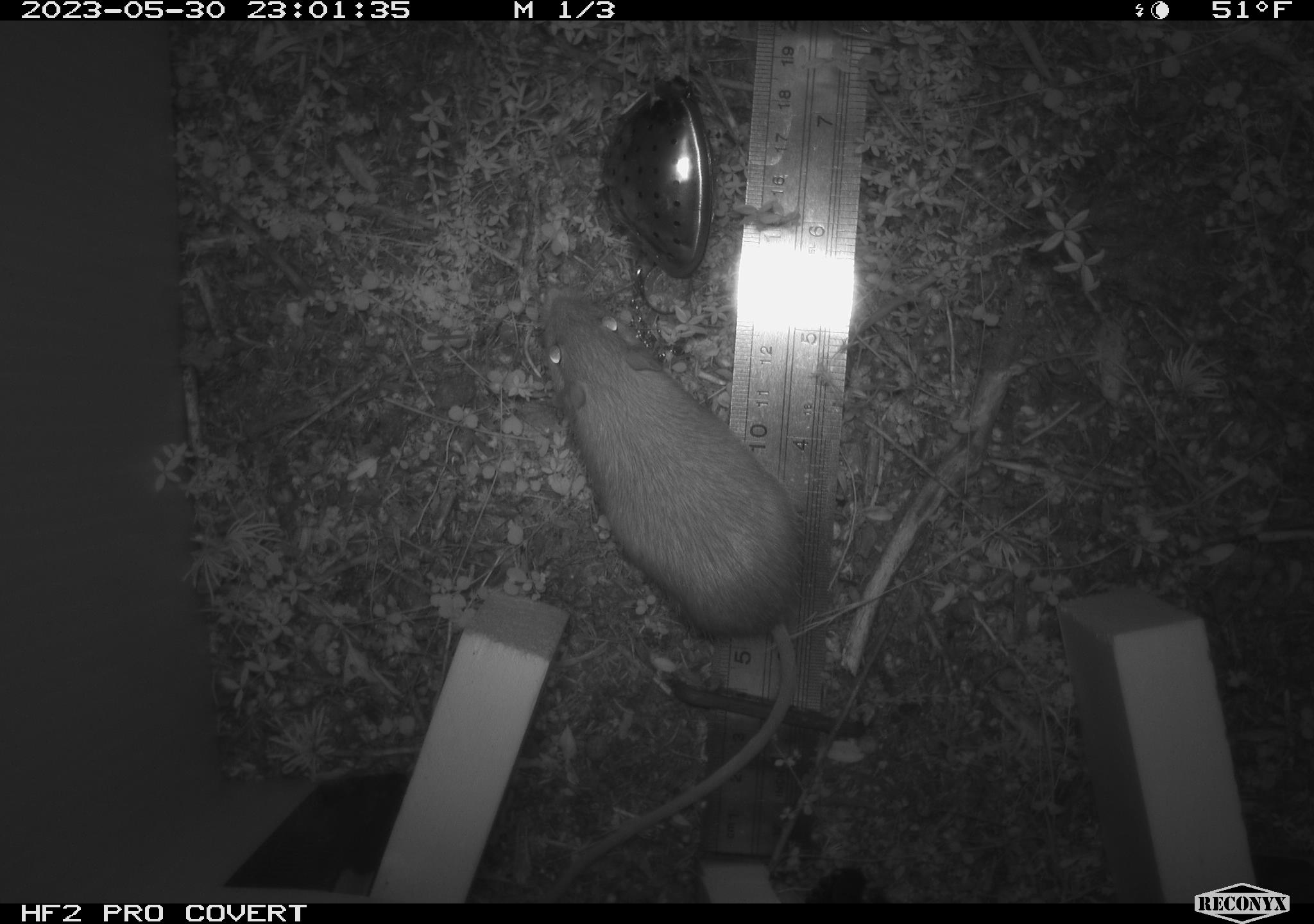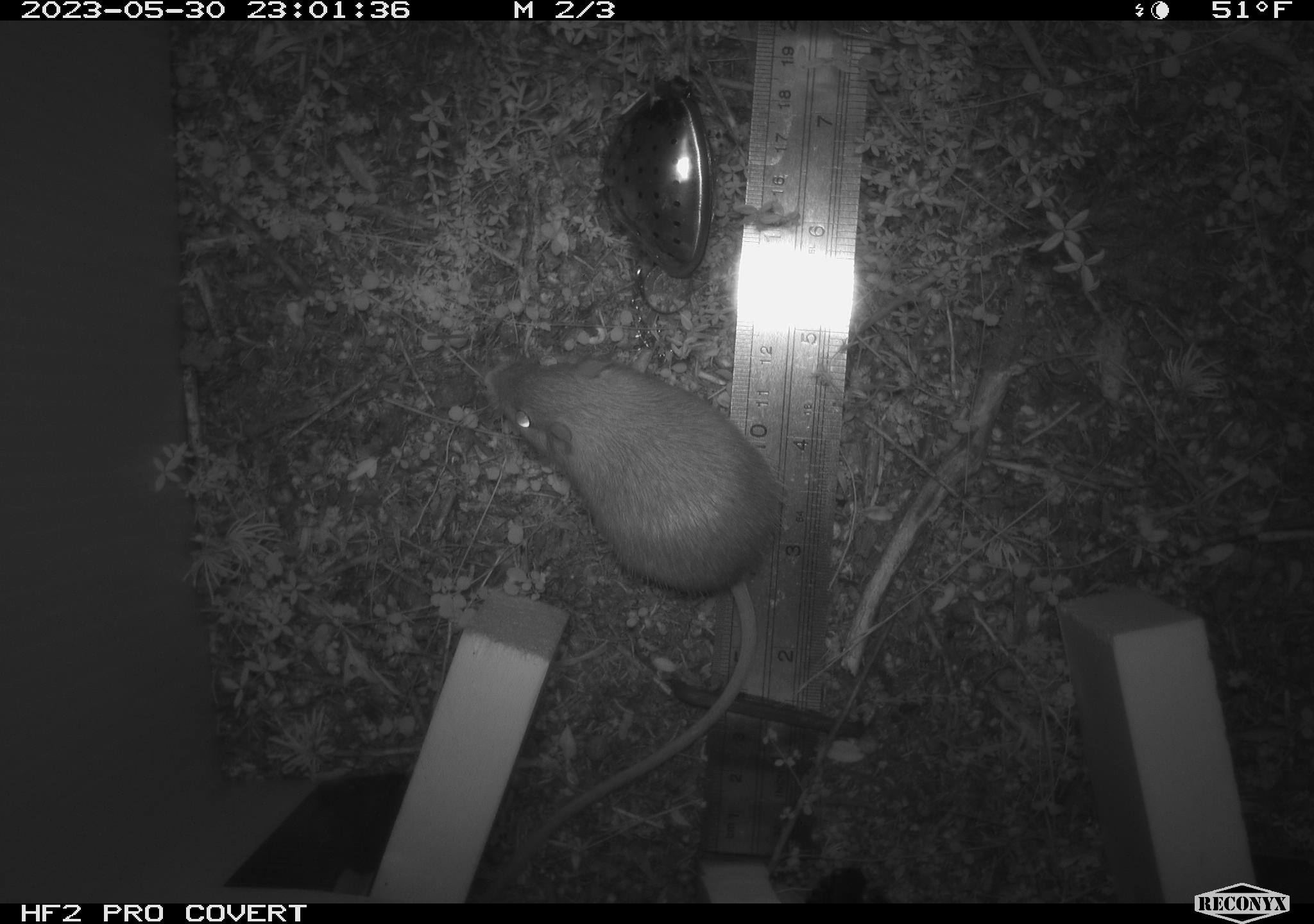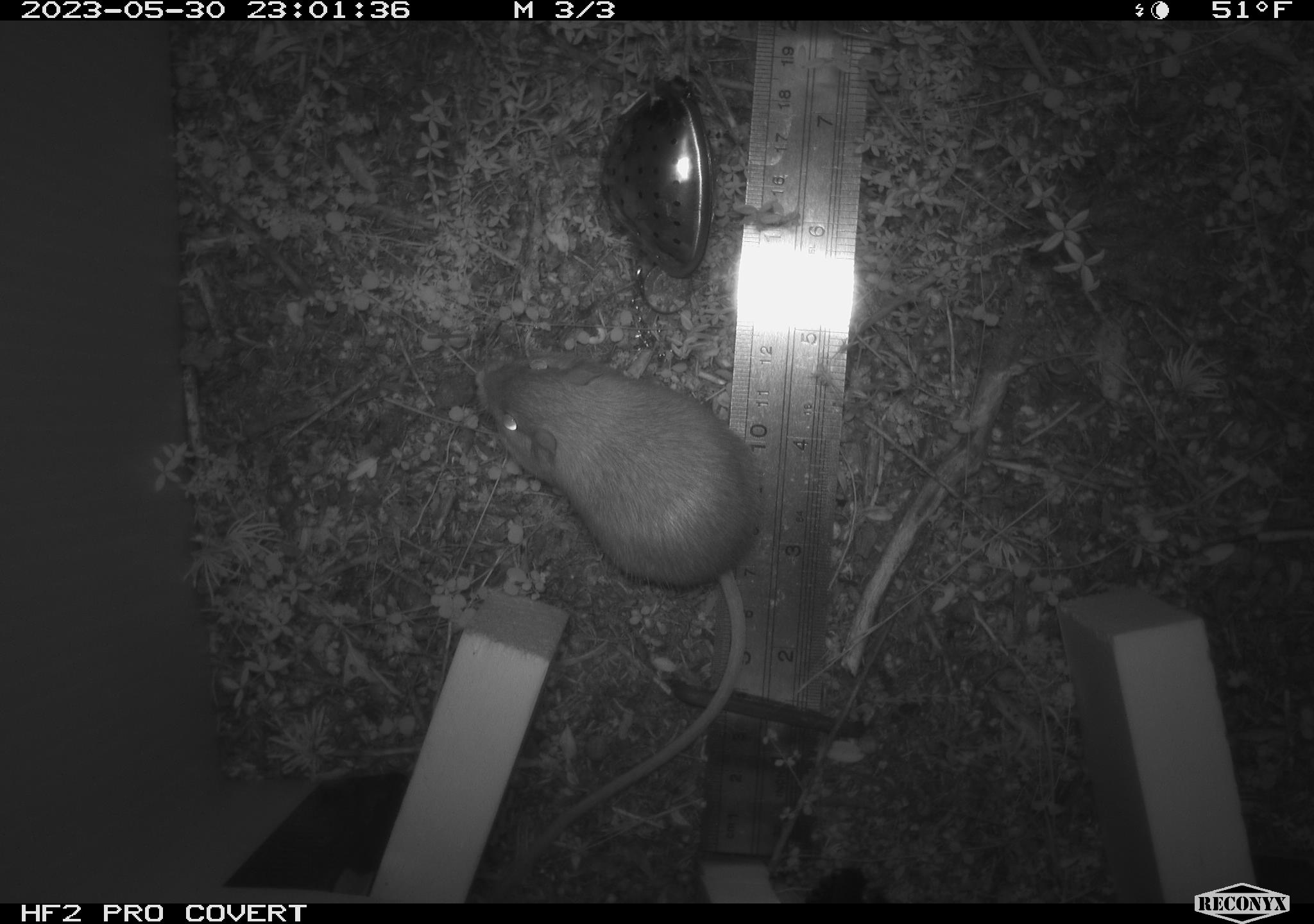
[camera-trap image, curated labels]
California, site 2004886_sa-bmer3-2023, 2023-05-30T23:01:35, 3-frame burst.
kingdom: Animalia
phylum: Chordata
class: Mammalia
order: Rodentia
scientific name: Rodentia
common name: mouse species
Mouse species (Rodentia).